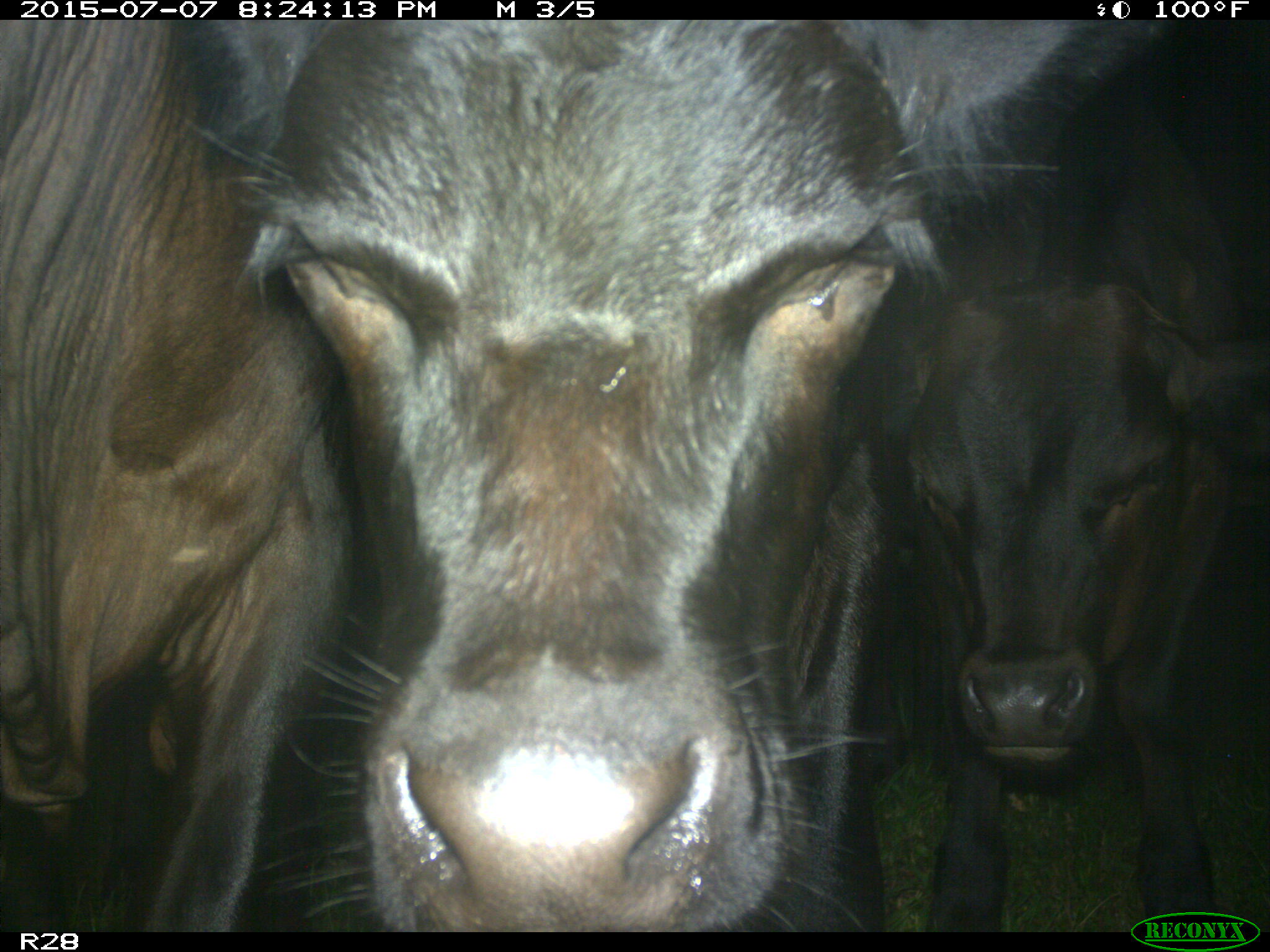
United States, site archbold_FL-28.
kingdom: Animalia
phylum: Chordata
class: Mammalia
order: Artiodactyla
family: Bovidae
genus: Bos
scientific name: Bos taurus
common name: domestic cow